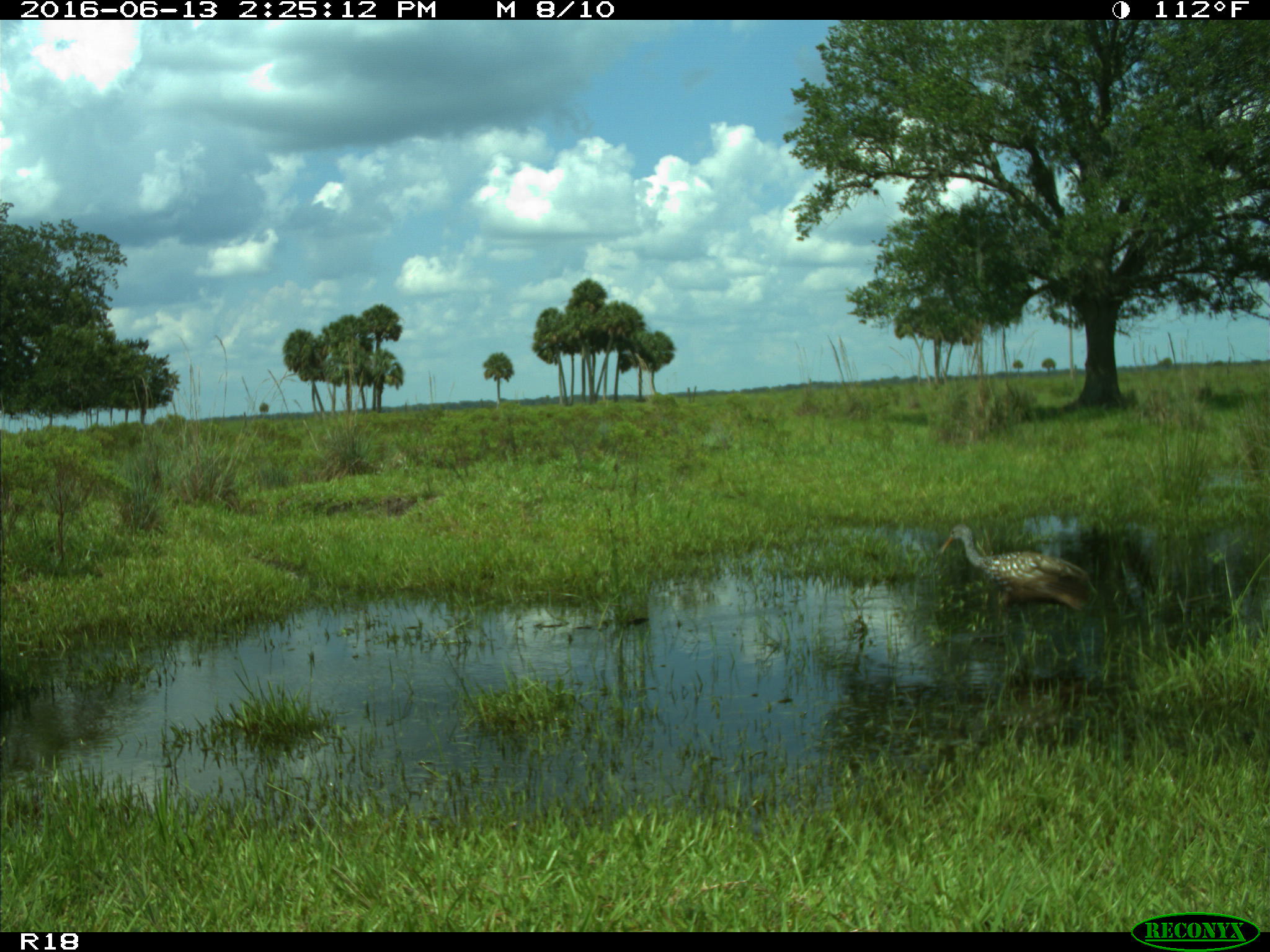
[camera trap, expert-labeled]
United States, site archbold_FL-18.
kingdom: Animalia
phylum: Chordata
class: Aves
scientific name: Aves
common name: birds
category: unidentified bird